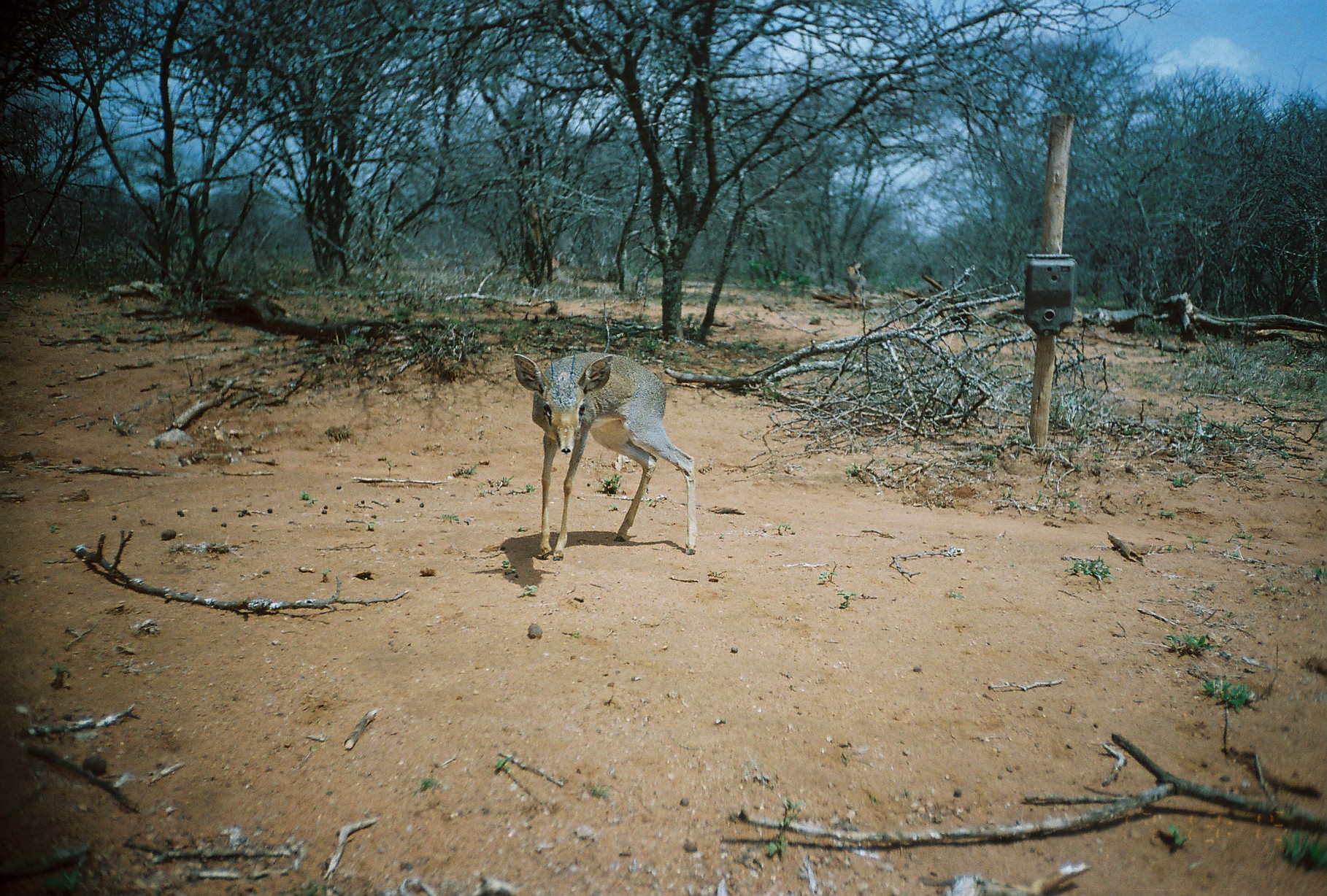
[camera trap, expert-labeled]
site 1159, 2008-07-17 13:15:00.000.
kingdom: Animalia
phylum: Chordata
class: Mammalia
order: Artiodactyla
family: Bovidae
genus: Madoqua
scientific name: Madoqua guentheri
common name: günther's dik-dik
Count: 1.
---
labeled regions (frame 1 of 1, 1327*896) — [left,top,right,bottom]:
madoqua guentheri: [510,347,698,562]; [845,258,867,321]